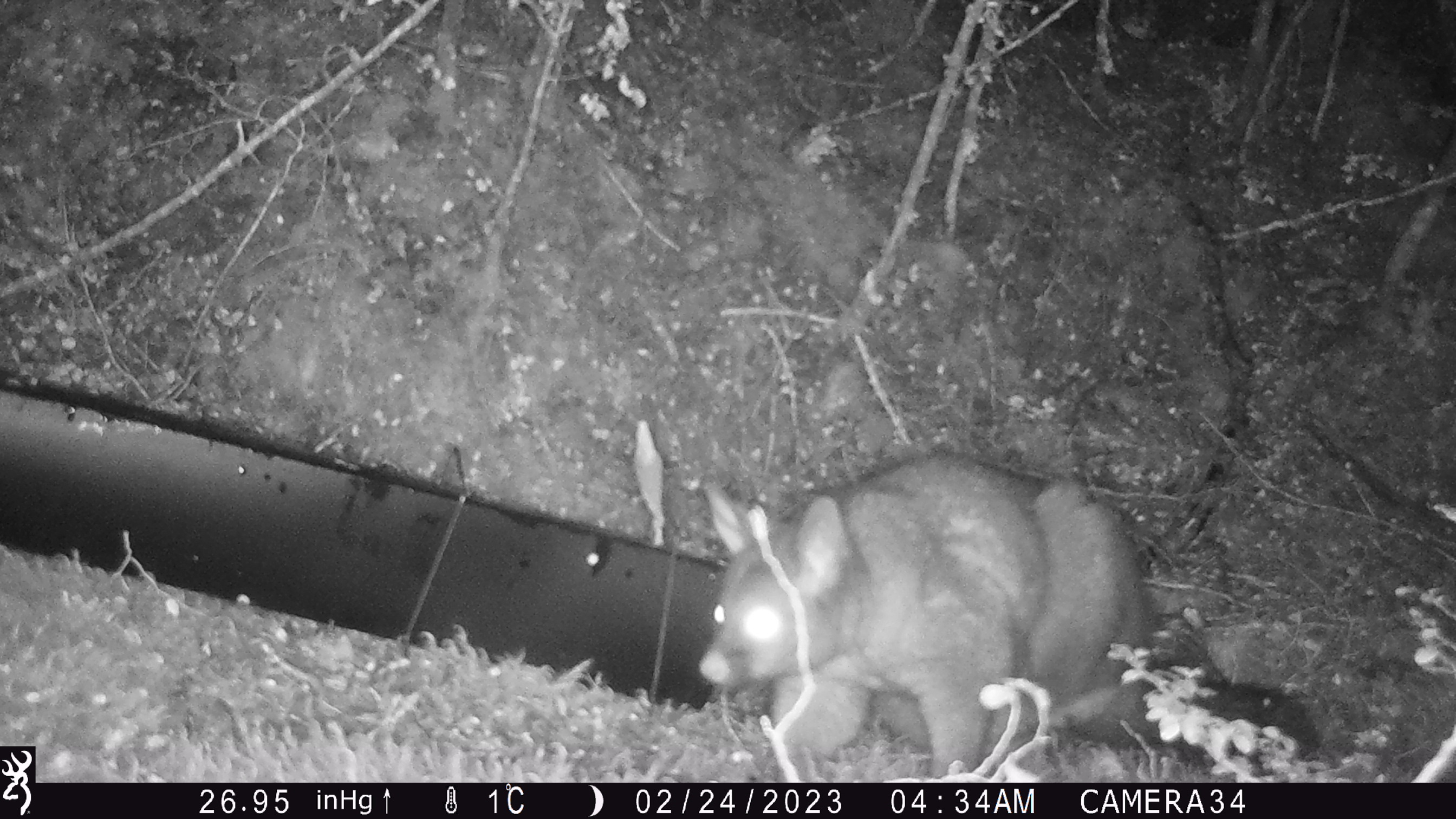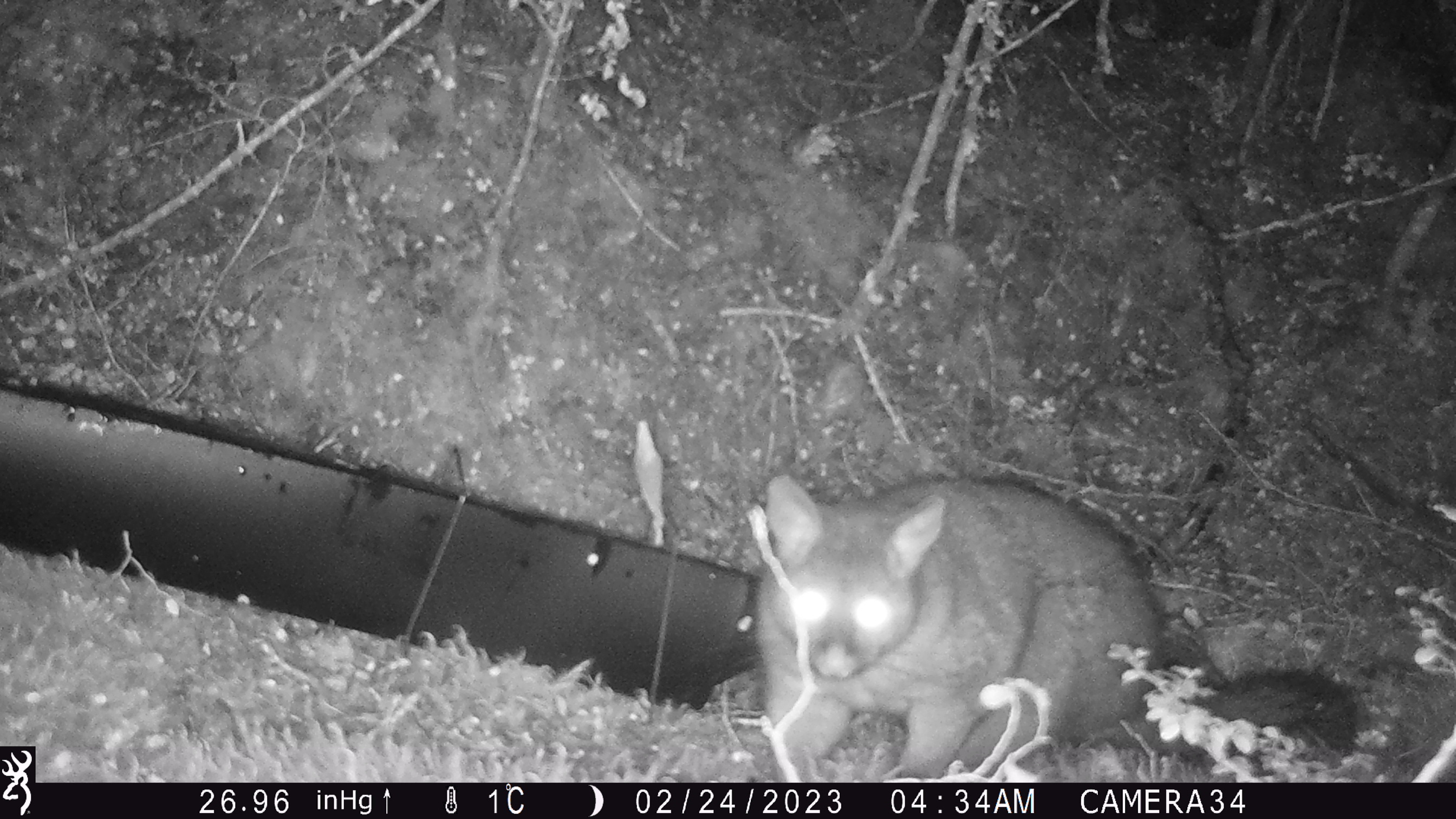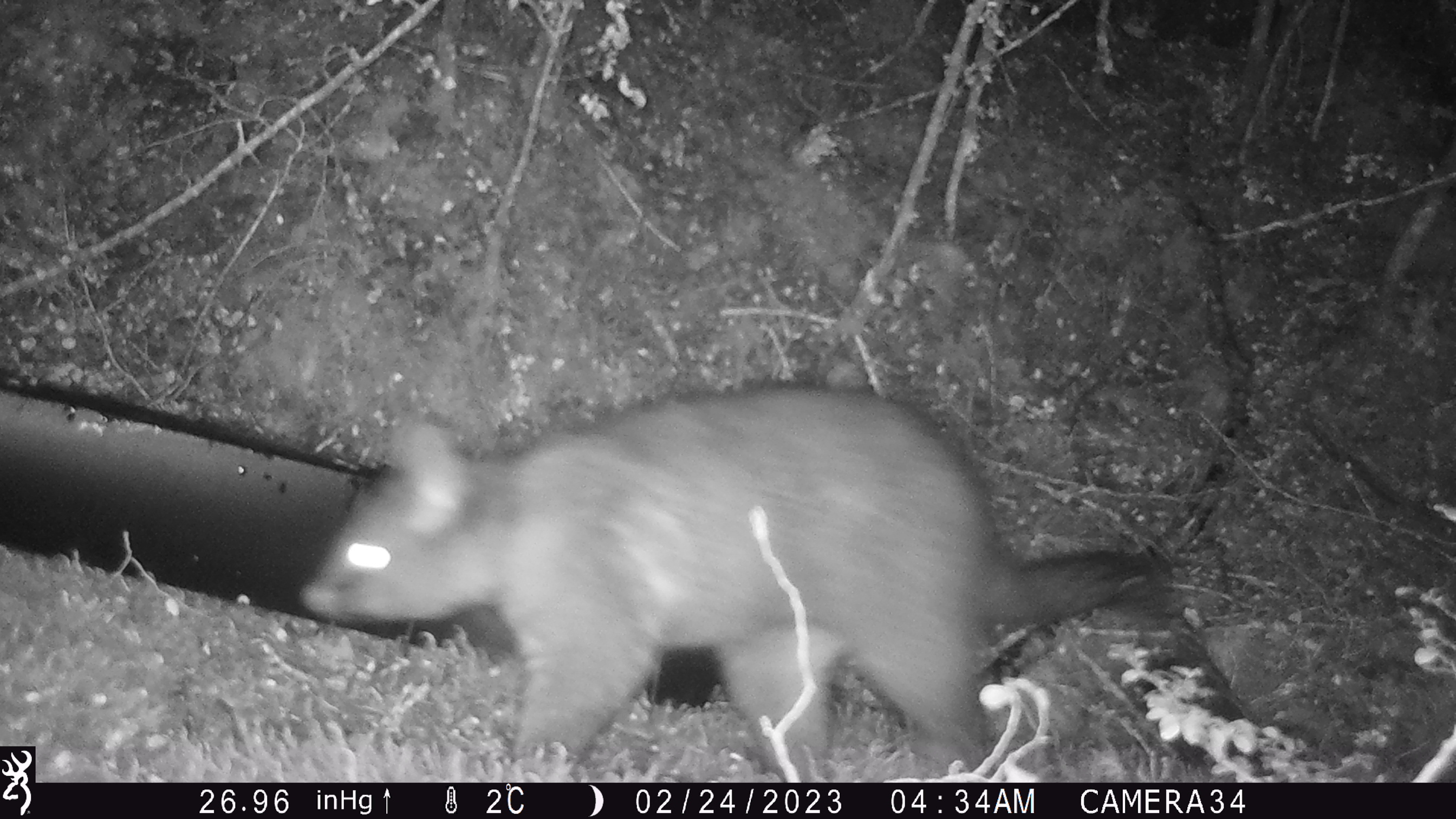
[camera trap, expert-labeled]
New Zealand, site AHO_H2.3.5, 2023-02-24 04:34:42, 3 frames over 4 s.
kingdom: Animalia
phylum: Chordata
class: Mammalia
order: Carnivora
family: Mustelidae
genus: Mustela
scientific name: Mustela erminea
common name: stoat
Stoat (Mustela erminea).